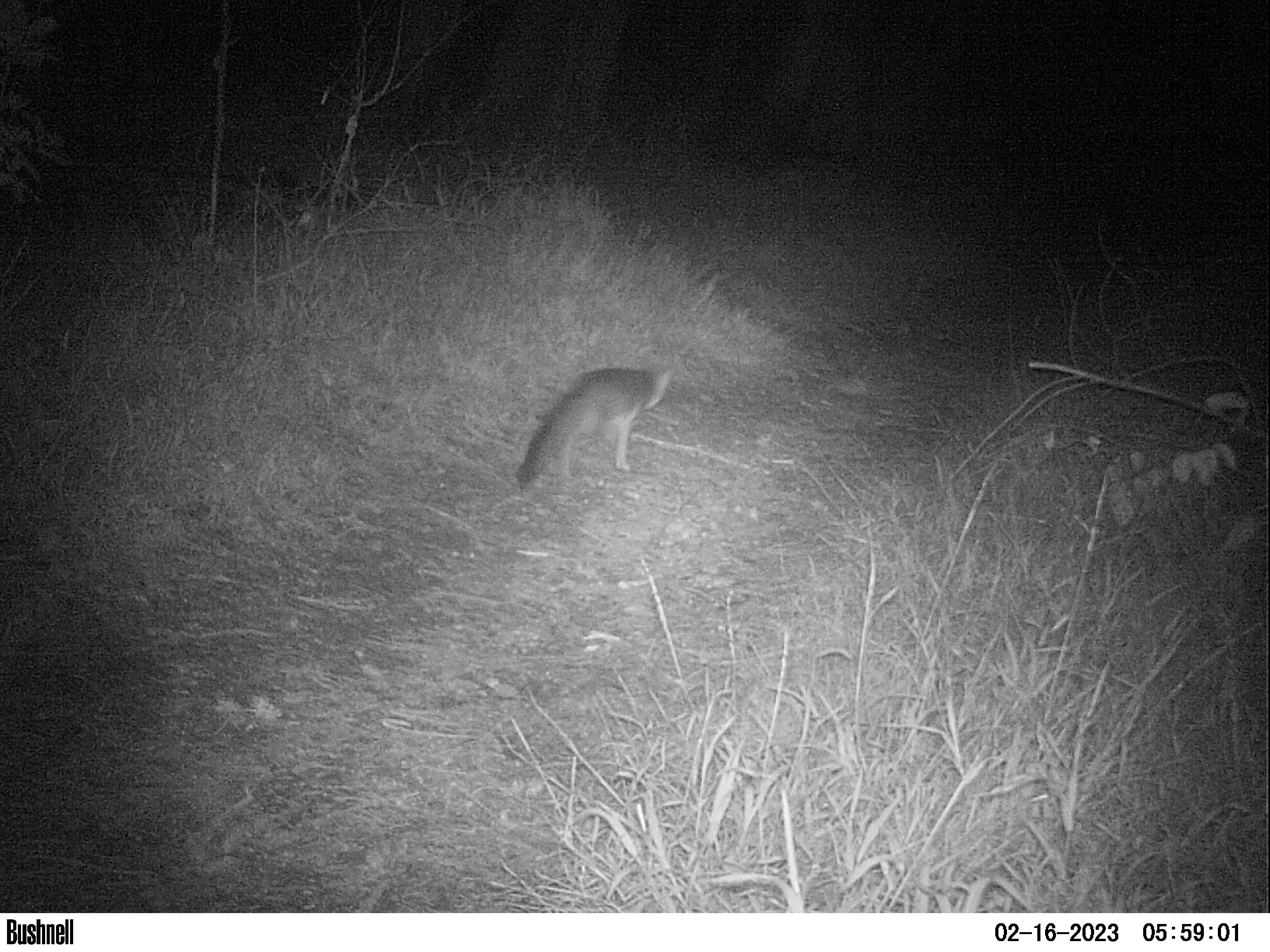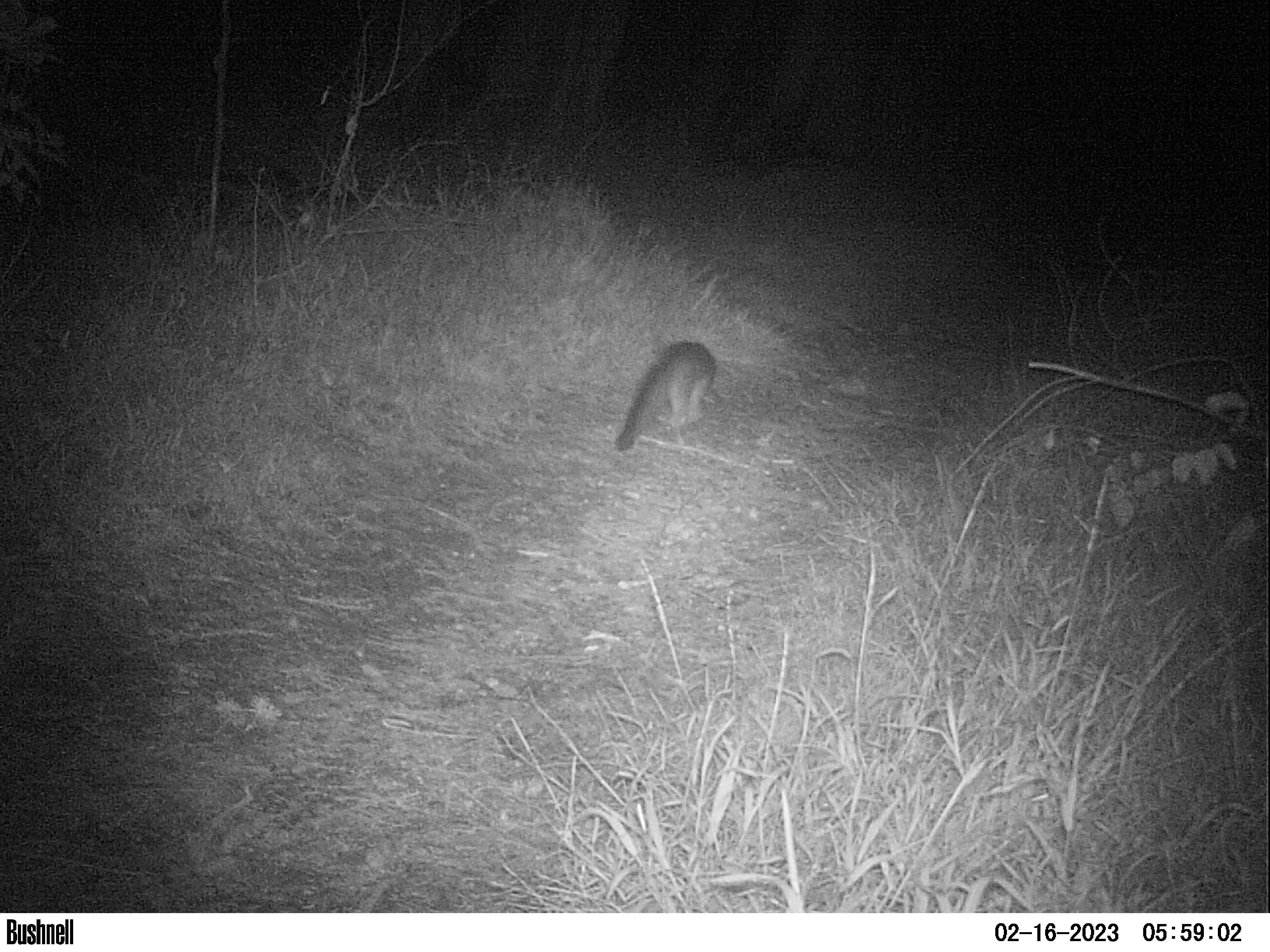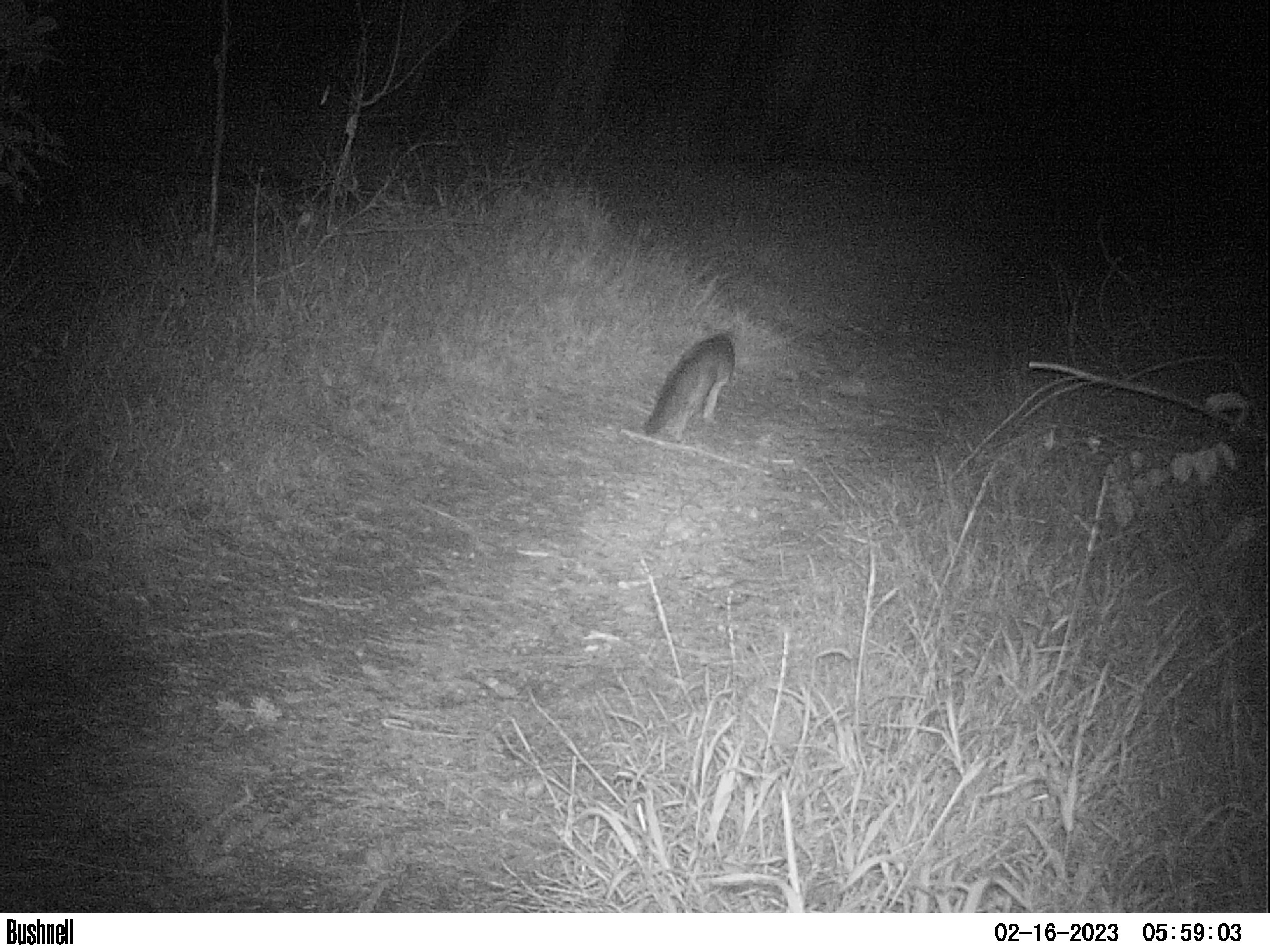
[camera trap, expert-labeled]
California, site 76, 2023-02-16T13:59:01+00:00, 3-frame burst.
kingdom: Animalia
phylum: Chordata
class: Mammalia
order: Carnivora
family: Canidae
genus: Urocyon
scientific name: Urocyon cinereoargenteus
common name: gray fox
Gray fox (Urocyon cinereoargenteus).